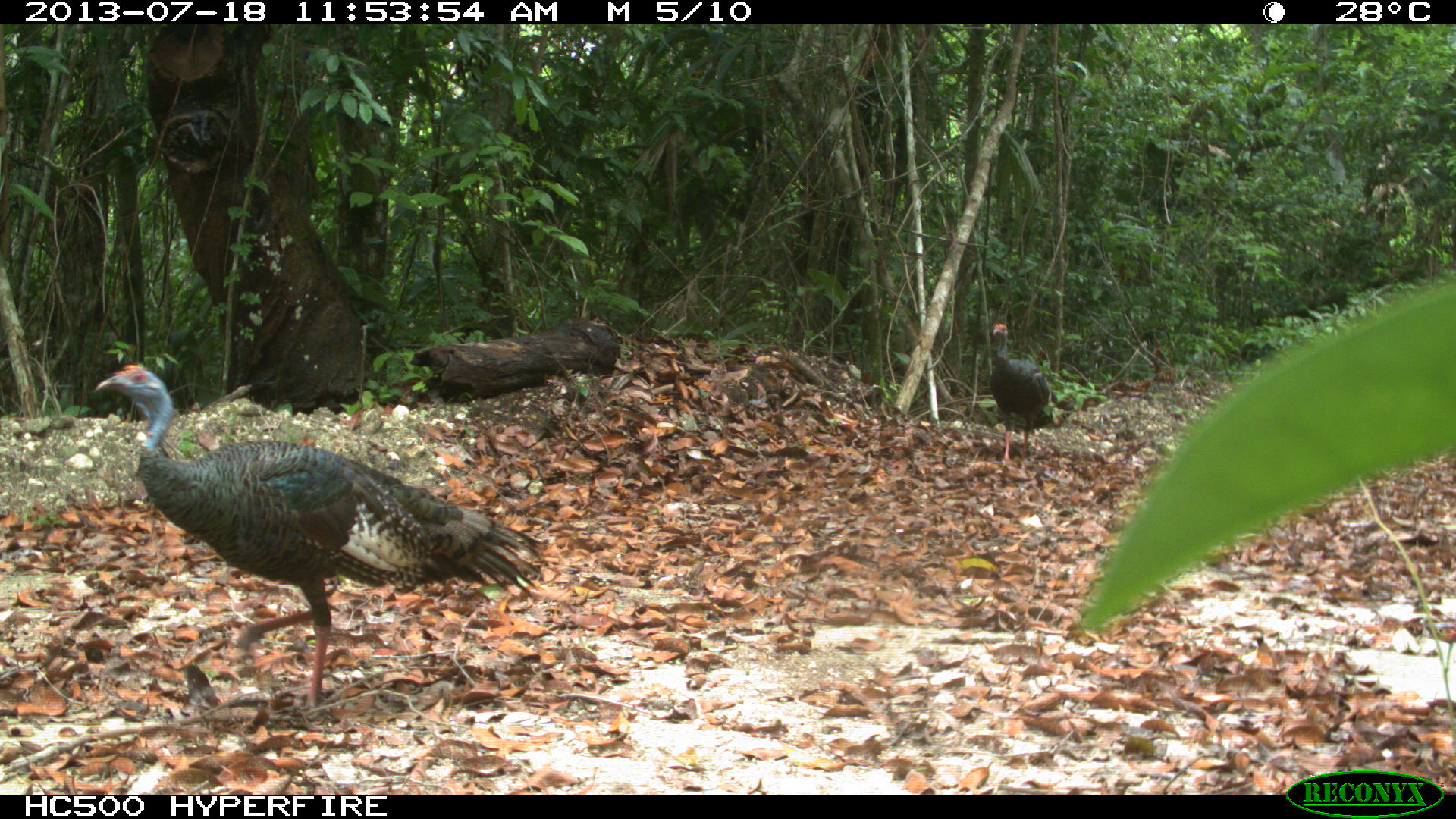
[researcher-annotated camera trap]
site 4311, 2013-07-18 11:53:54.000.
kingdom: Animalia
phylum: Chordata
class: Aves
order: Galliformes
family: Phasianidae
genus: Meleagris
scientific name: Meleagris ocellata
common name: ocellated turkey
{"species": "Meleagris ocellata (ocellated turkey)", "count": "2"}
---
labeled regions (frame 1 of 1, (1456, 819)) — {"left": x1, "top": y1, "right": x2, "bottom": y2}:
meleagris ocellata: {"left": 90, "top": 361, "right": 542, "bottom": 710}; {"left": 988, "top": 321, "right": 1054, "bottom": 465}